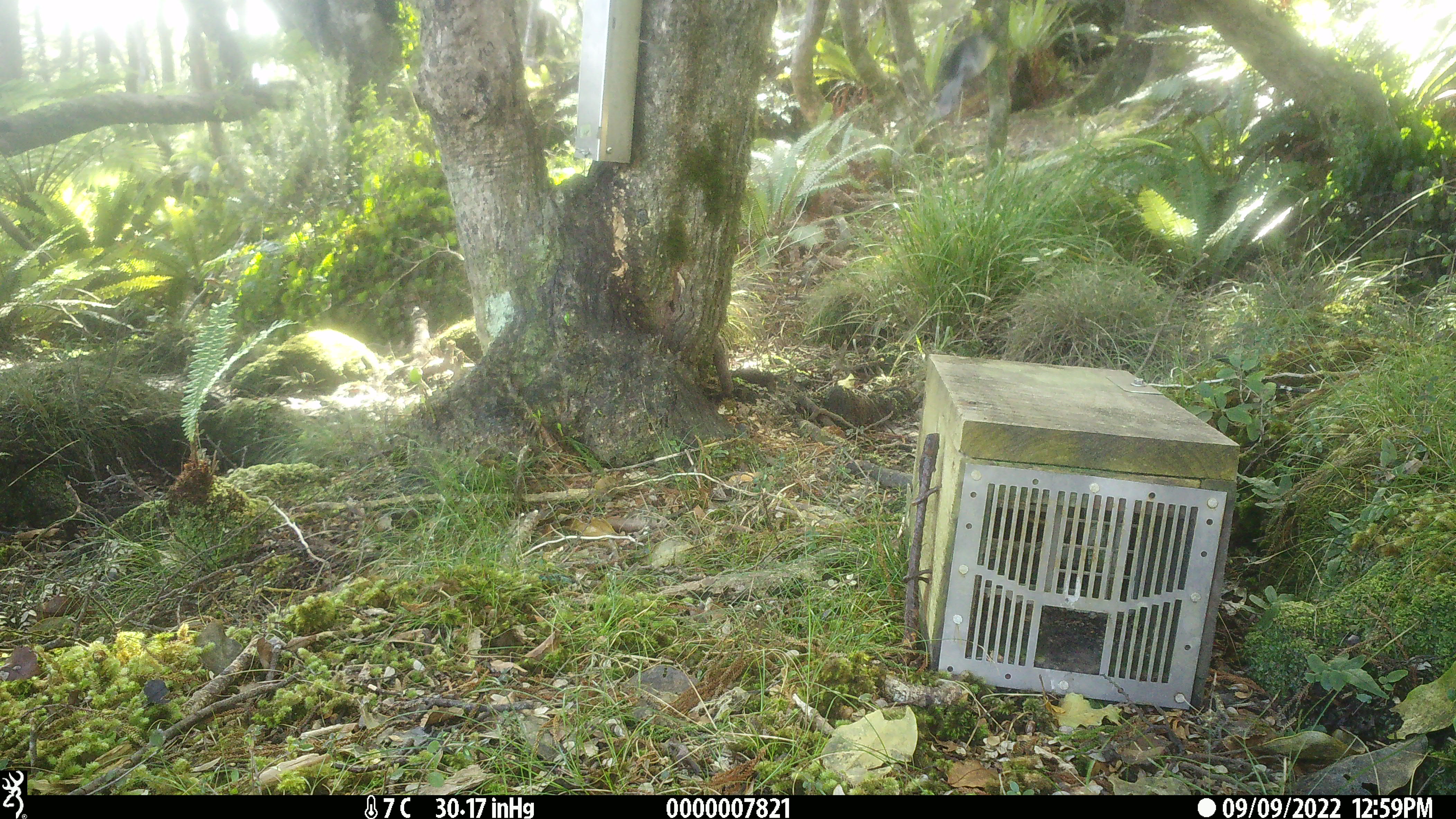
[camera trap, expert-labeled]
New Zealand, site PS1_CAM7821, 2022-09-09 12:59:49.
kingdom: Animalia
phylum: Chordata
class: Aves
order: Passeriformes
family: Petroicidae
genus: Petroica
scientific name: Petroica macrocephala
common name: tomtit